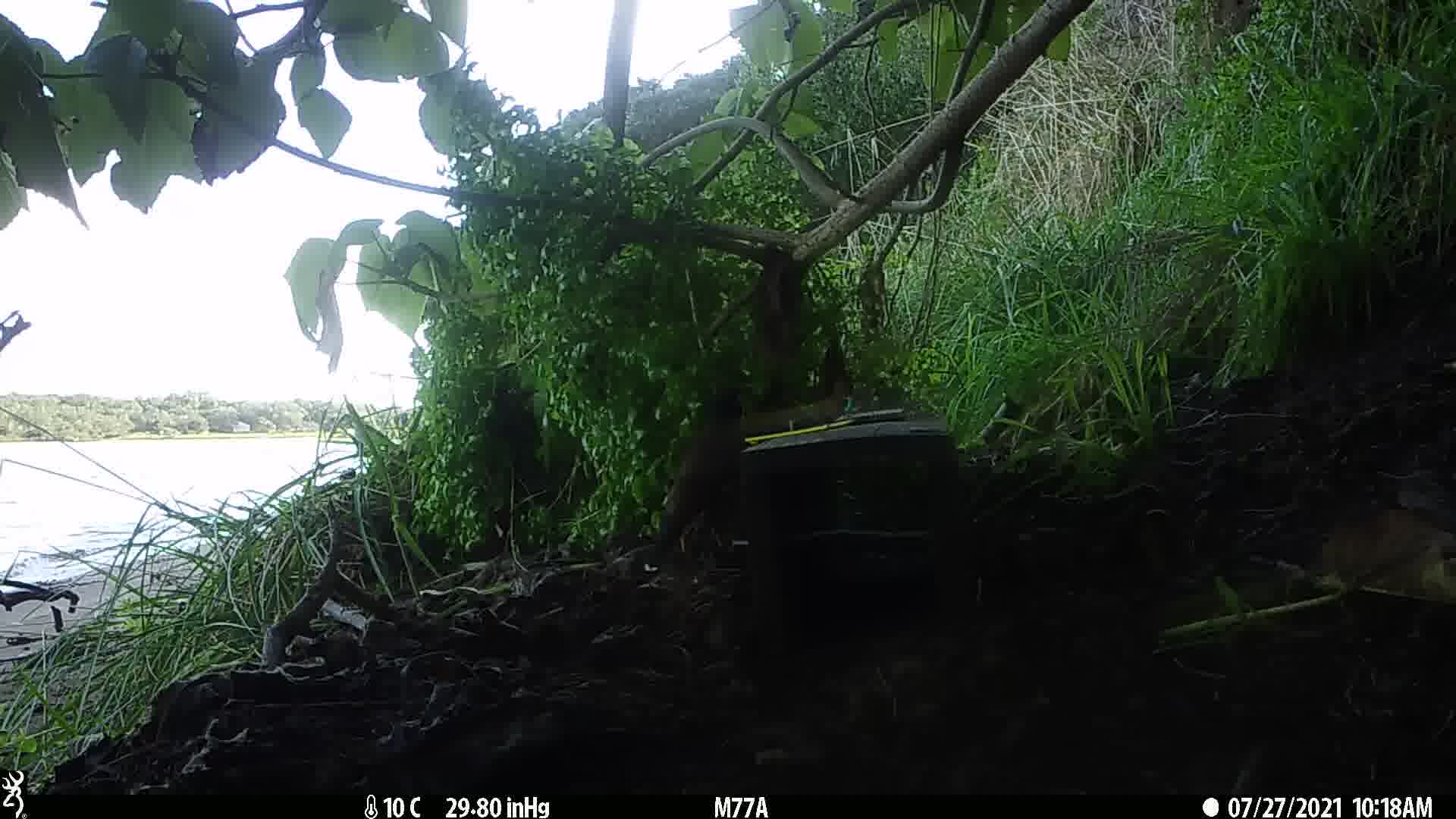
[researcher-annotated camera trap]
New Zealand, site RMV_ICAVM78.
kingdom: Animalia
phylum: Chordata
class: Aves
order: Passeriformes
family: Sturnidae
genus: Acridotheres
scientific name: Acridotheres tristis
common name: common myna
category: myna